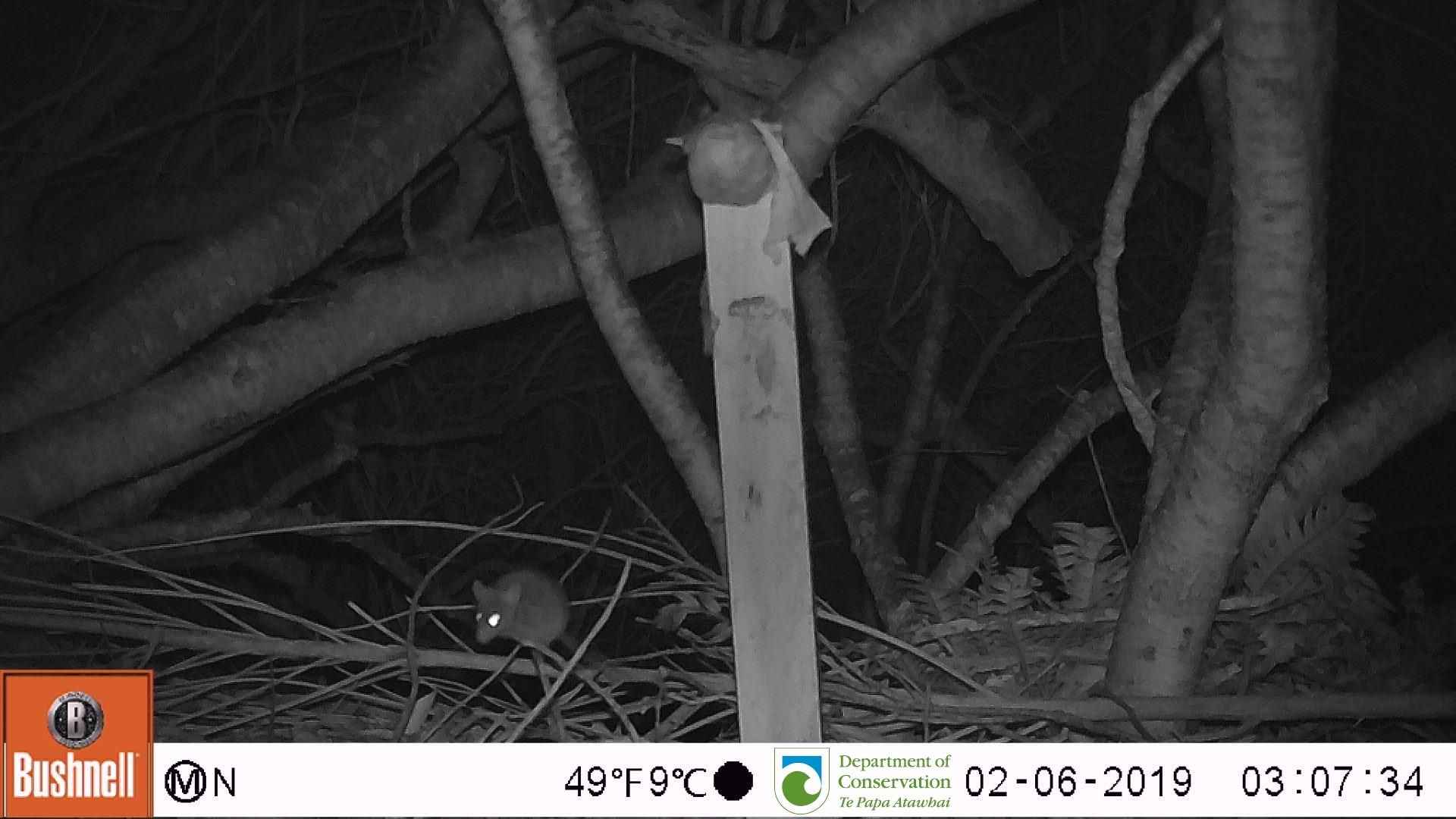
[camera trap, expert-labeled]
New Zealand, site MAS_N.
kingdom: Animalia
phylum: Chordata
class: Mammalia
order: Rodentia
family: Muridae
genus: Mus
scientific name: Mus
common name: mouse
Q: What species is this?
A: Mouse (Mus).